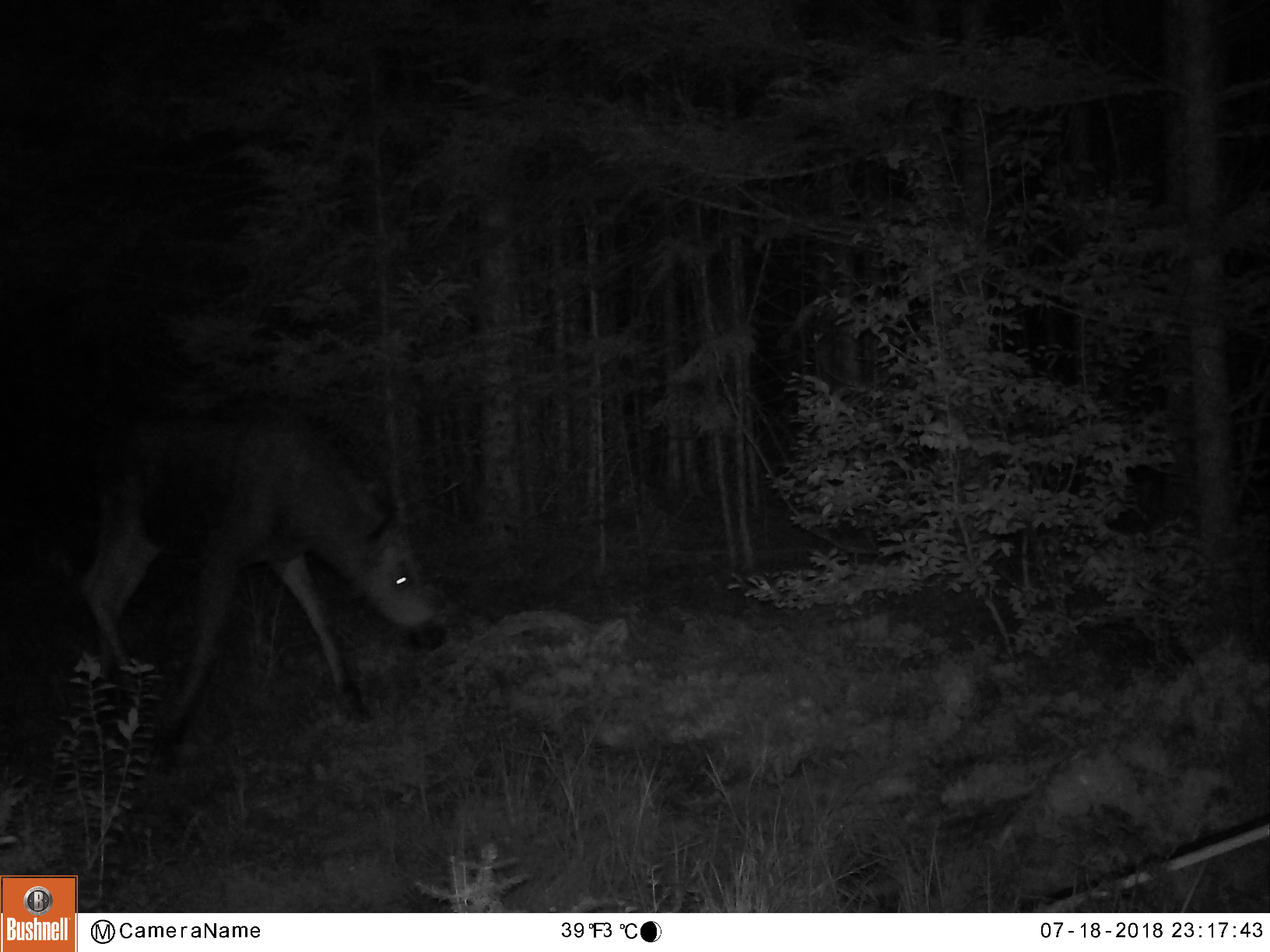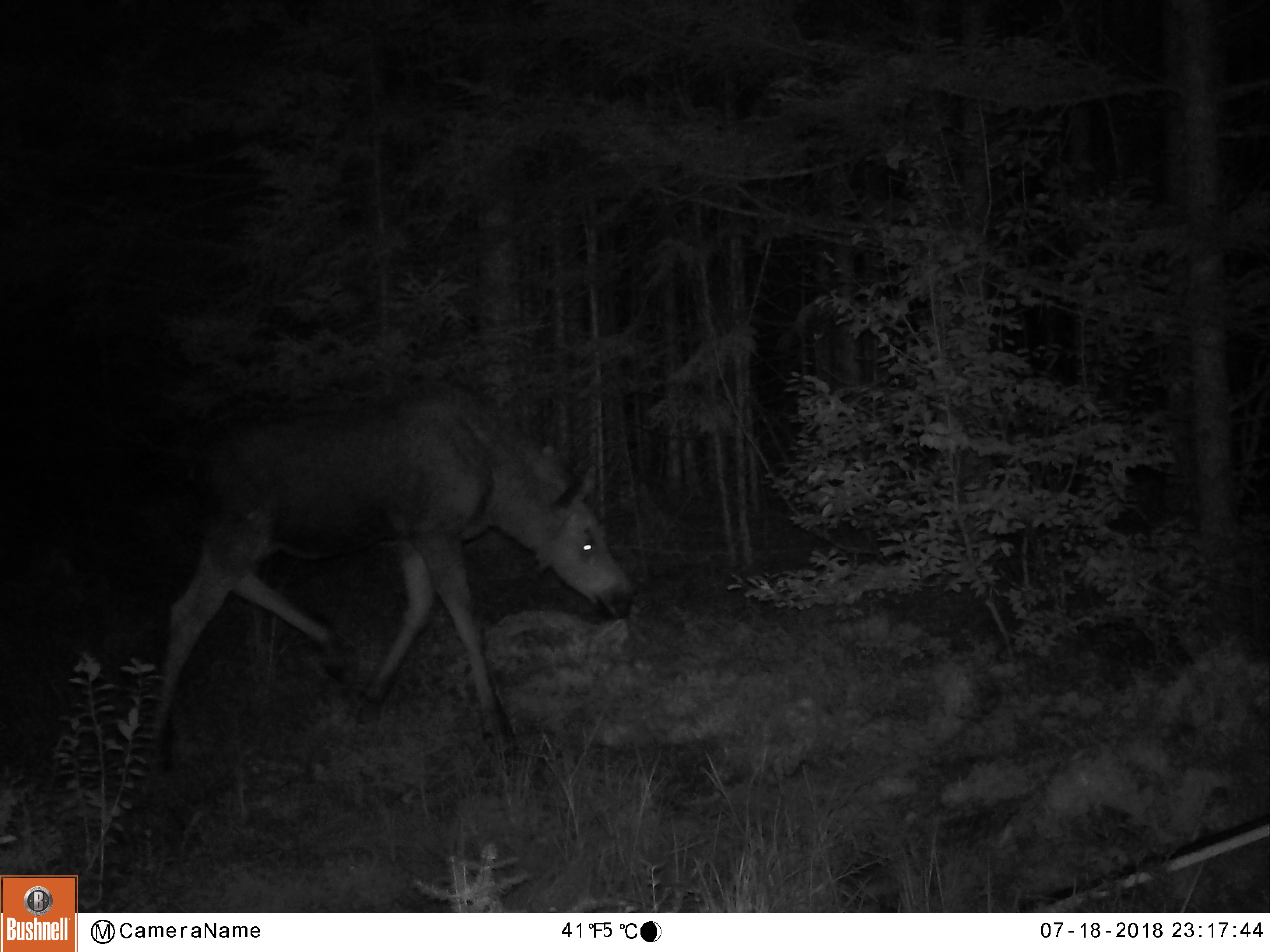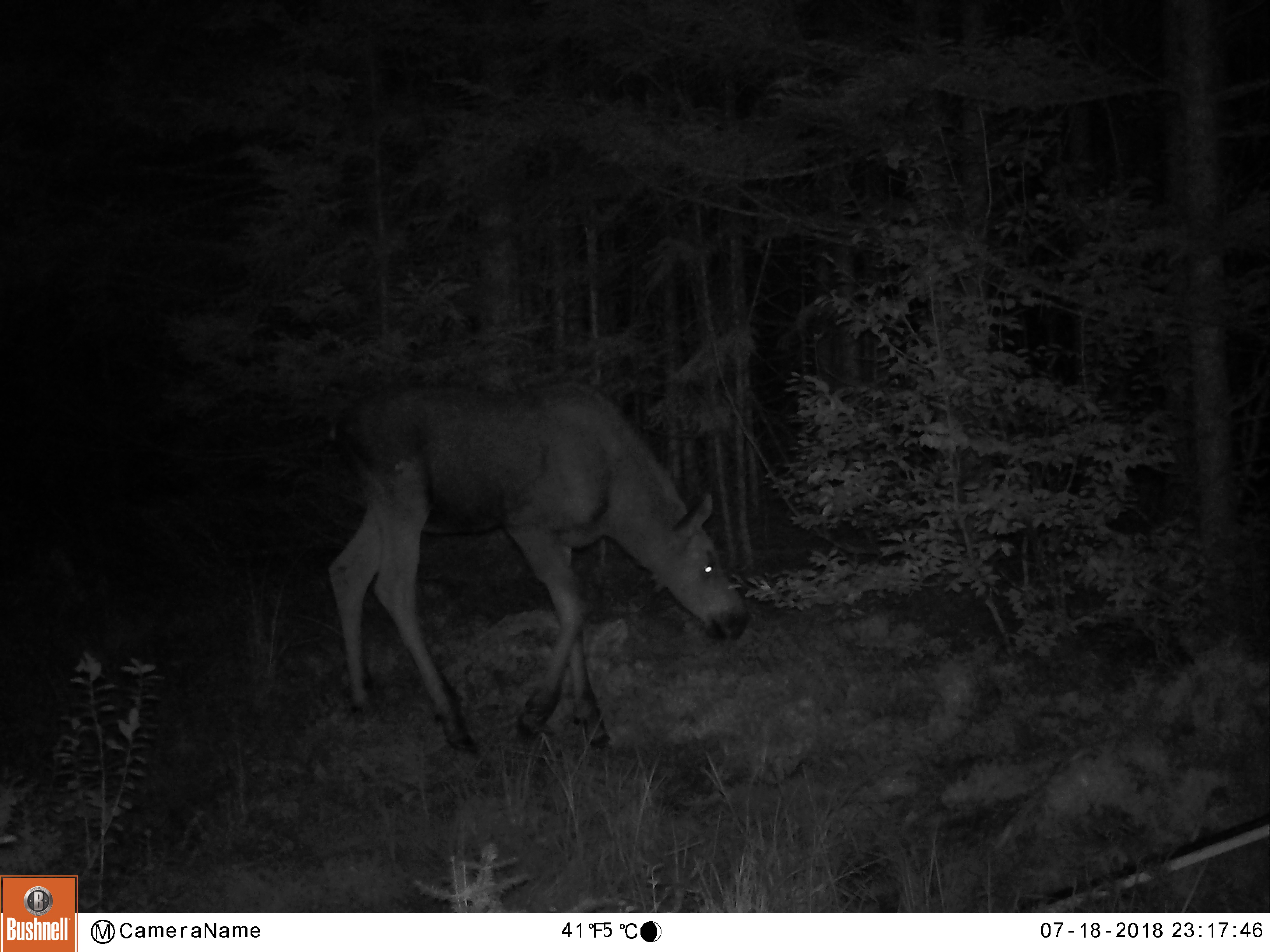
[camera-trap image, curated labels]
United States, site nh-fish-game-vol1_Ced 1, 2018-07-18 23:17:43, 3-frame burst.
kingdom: Animalia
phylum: Chordata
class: Mammalia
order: Artiodactyla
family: Cervidae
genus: Alces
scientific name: Alces alces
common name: moose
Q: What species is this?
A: Moose (Alces alces).